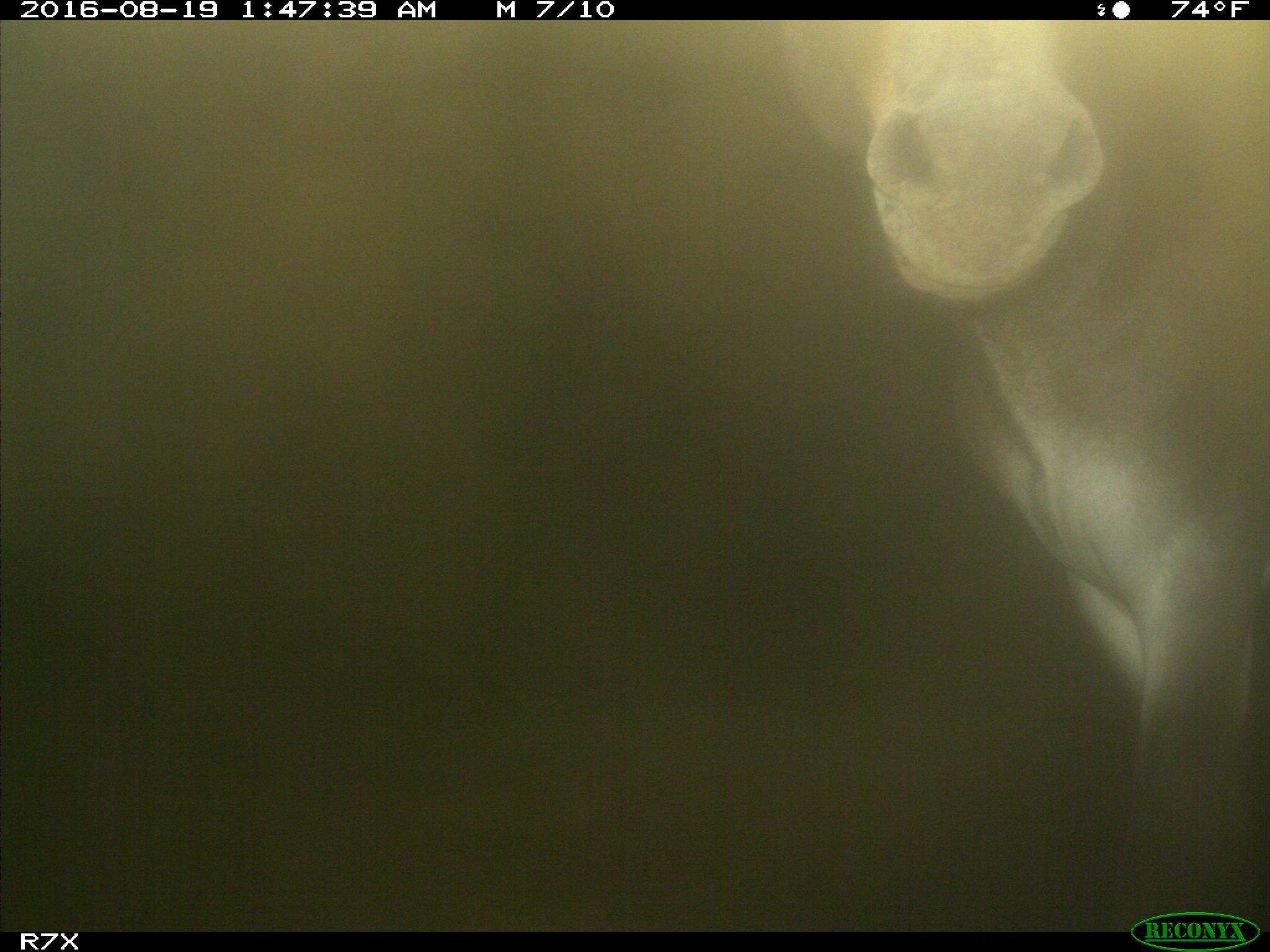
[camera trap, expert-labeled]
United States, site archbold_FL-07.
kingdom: Animalia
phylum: Chordata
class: Mammalia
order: Perissodactyla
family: Equidae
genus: Equus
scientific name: Equus africanus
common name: african wild ass